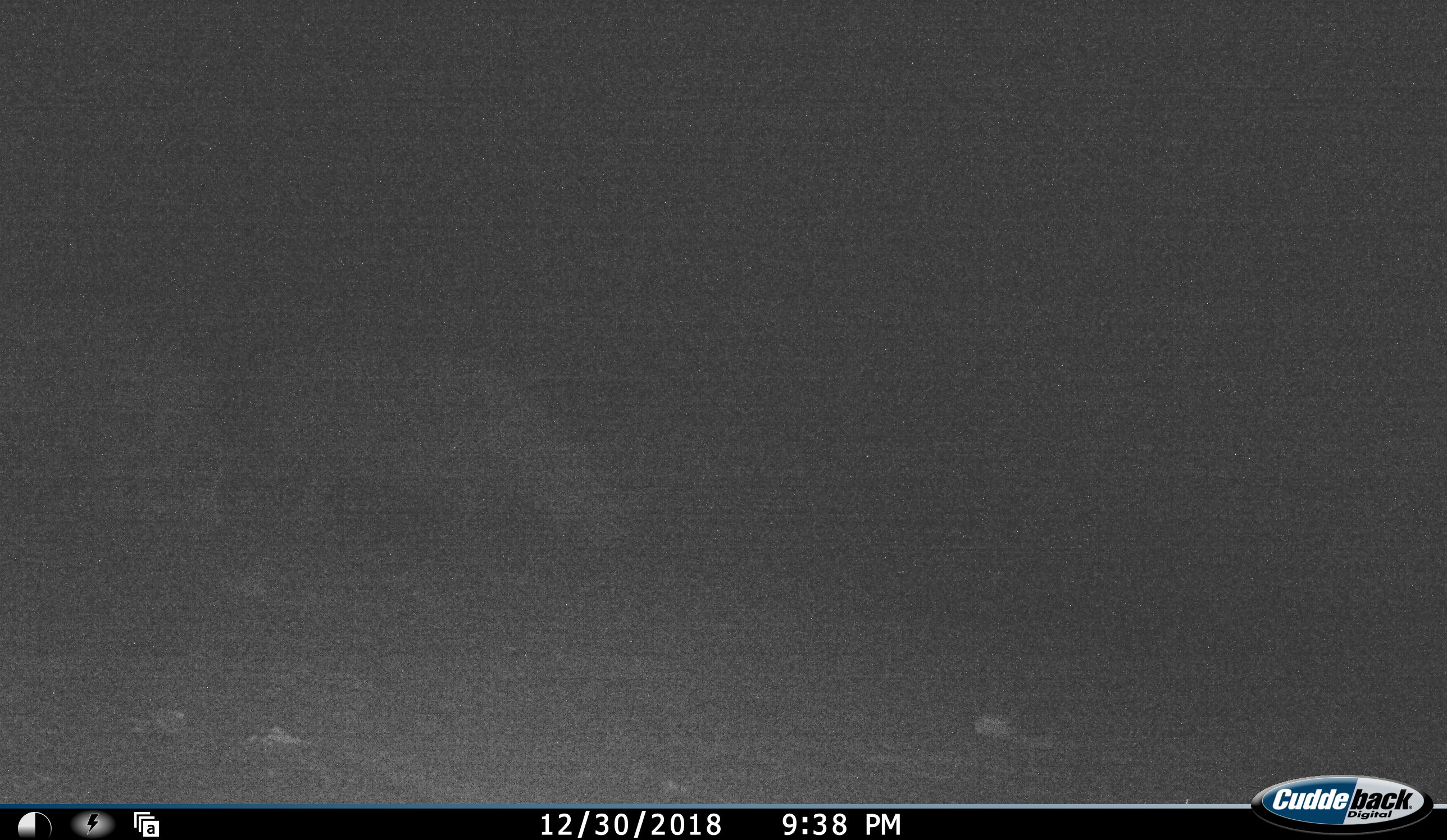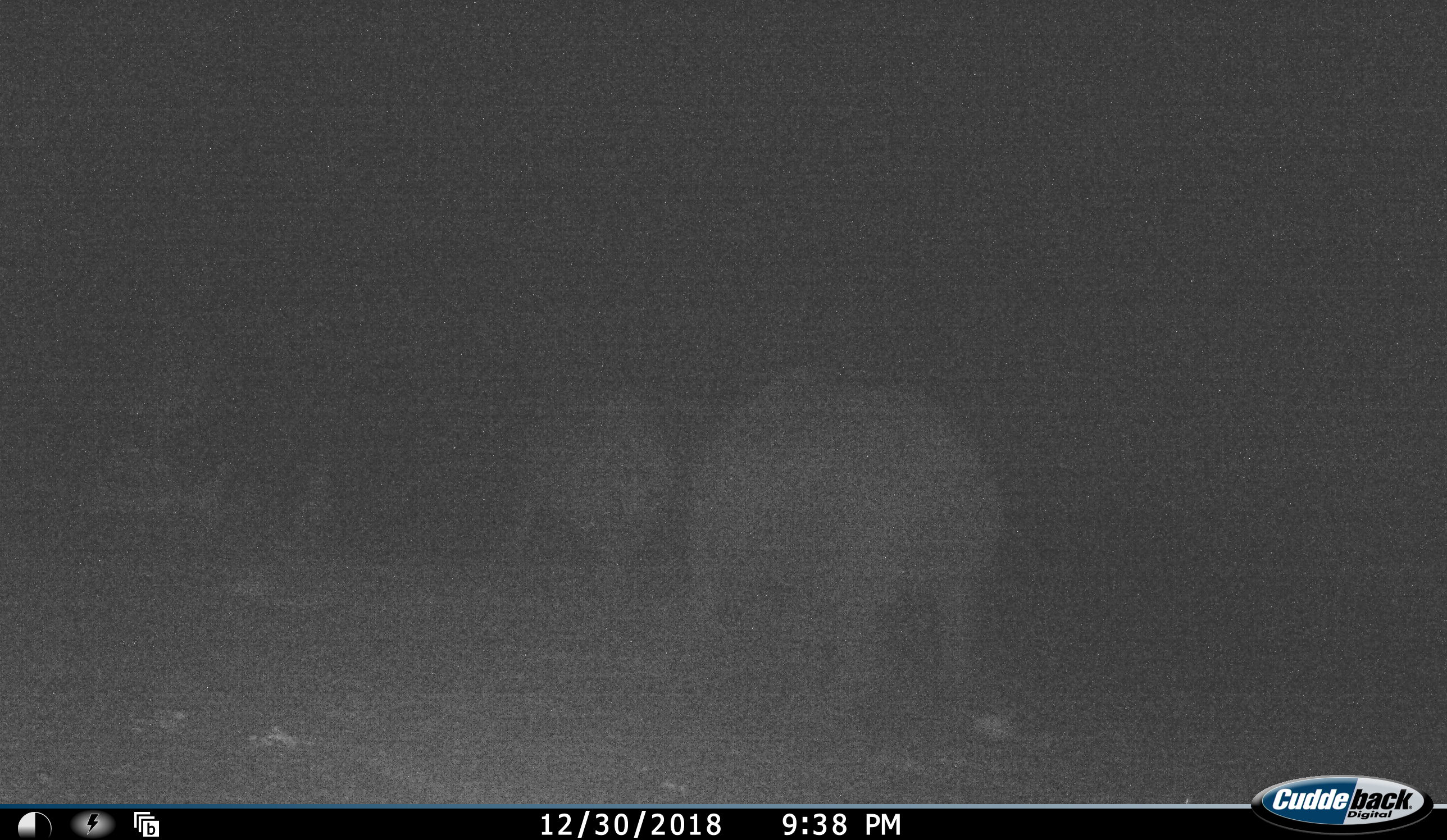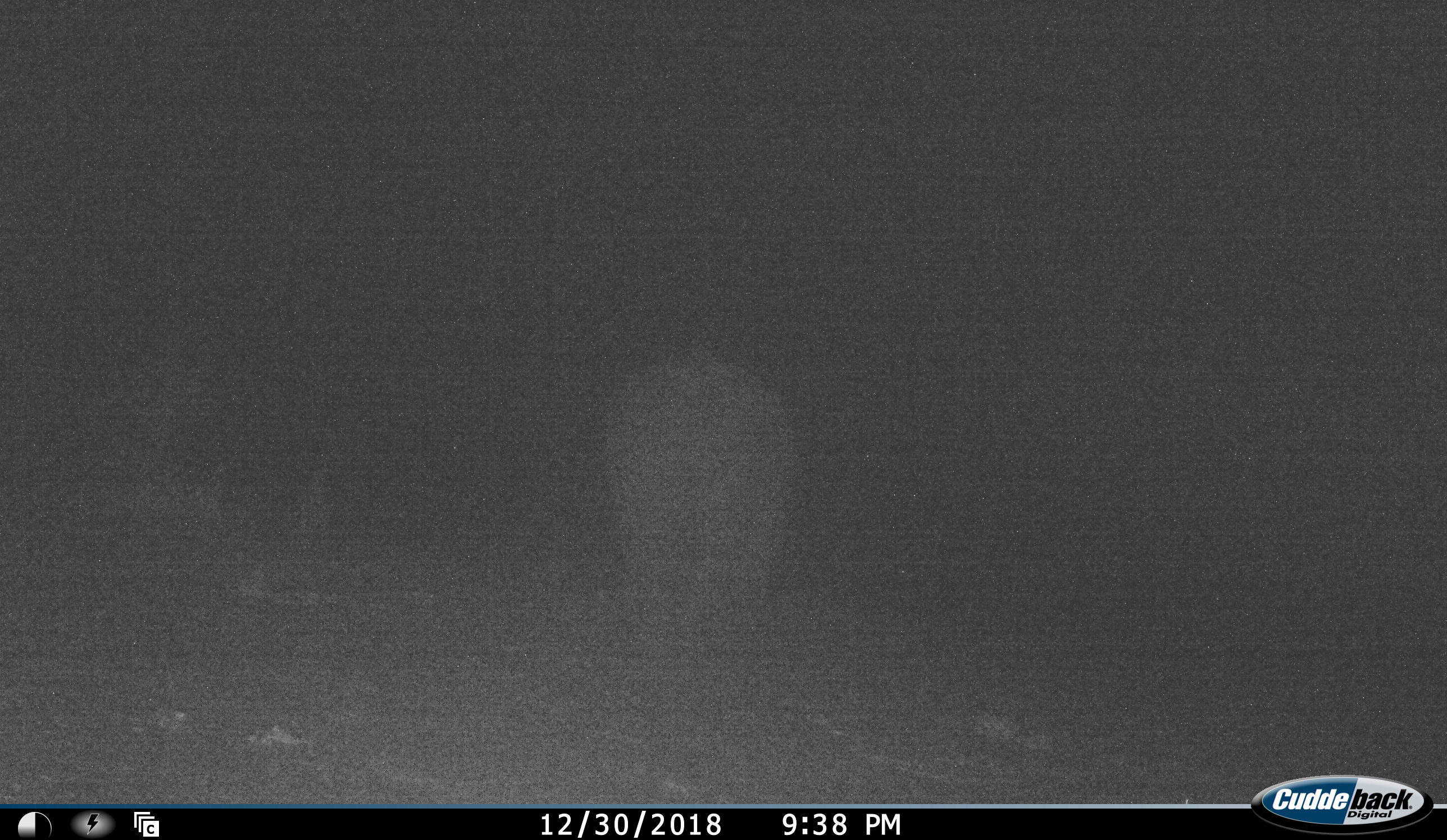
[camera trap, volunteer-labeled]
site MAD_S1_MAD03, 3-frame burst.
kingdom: Animalia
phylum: Chordata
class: Mammalia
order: Perissodactyla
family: Rhinocerotidae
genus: Ceratotherium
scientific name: Ceratotherium simum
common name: white rhinoceros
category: rhinoceroswhite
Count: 2.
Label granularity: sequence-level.